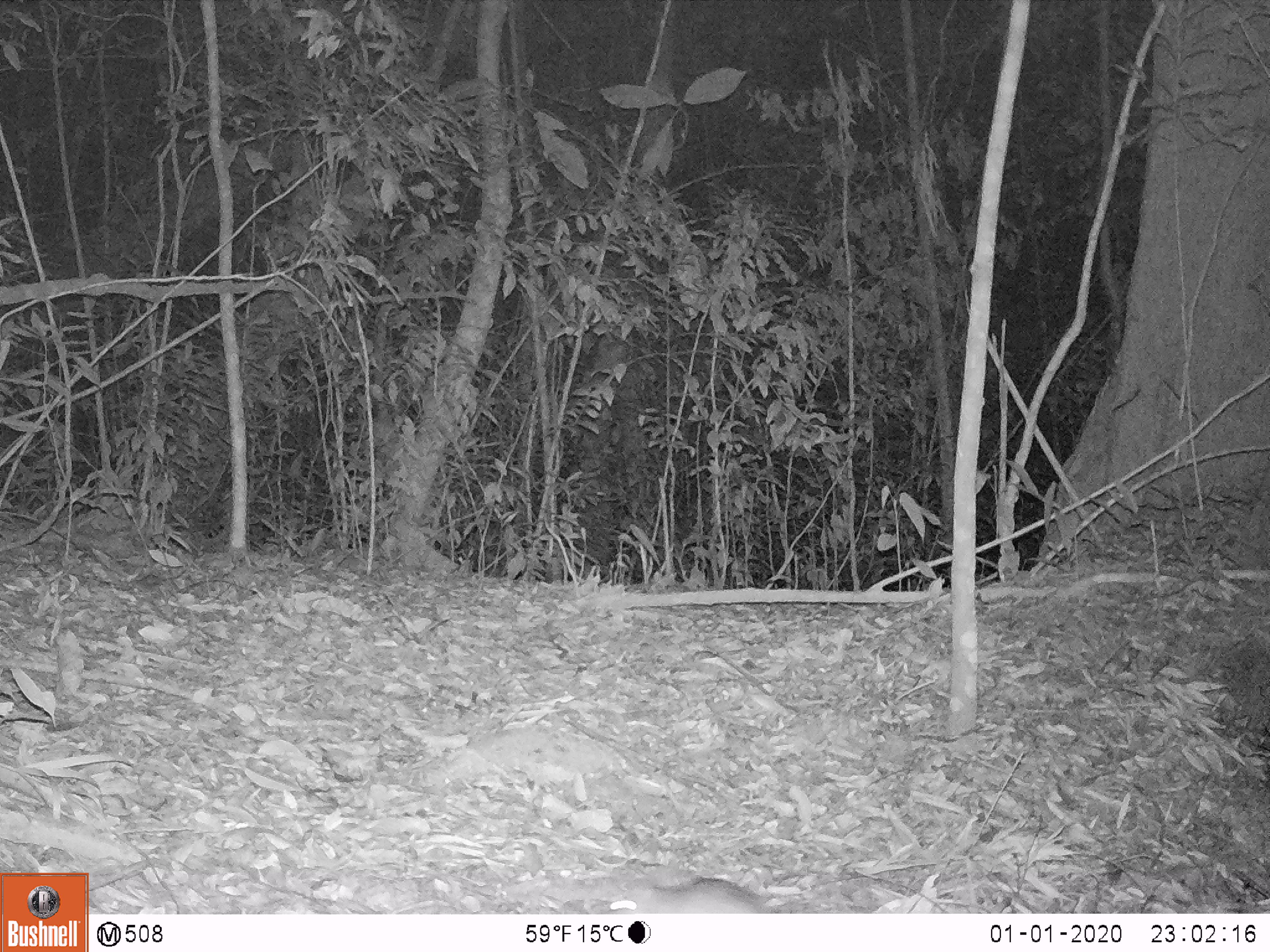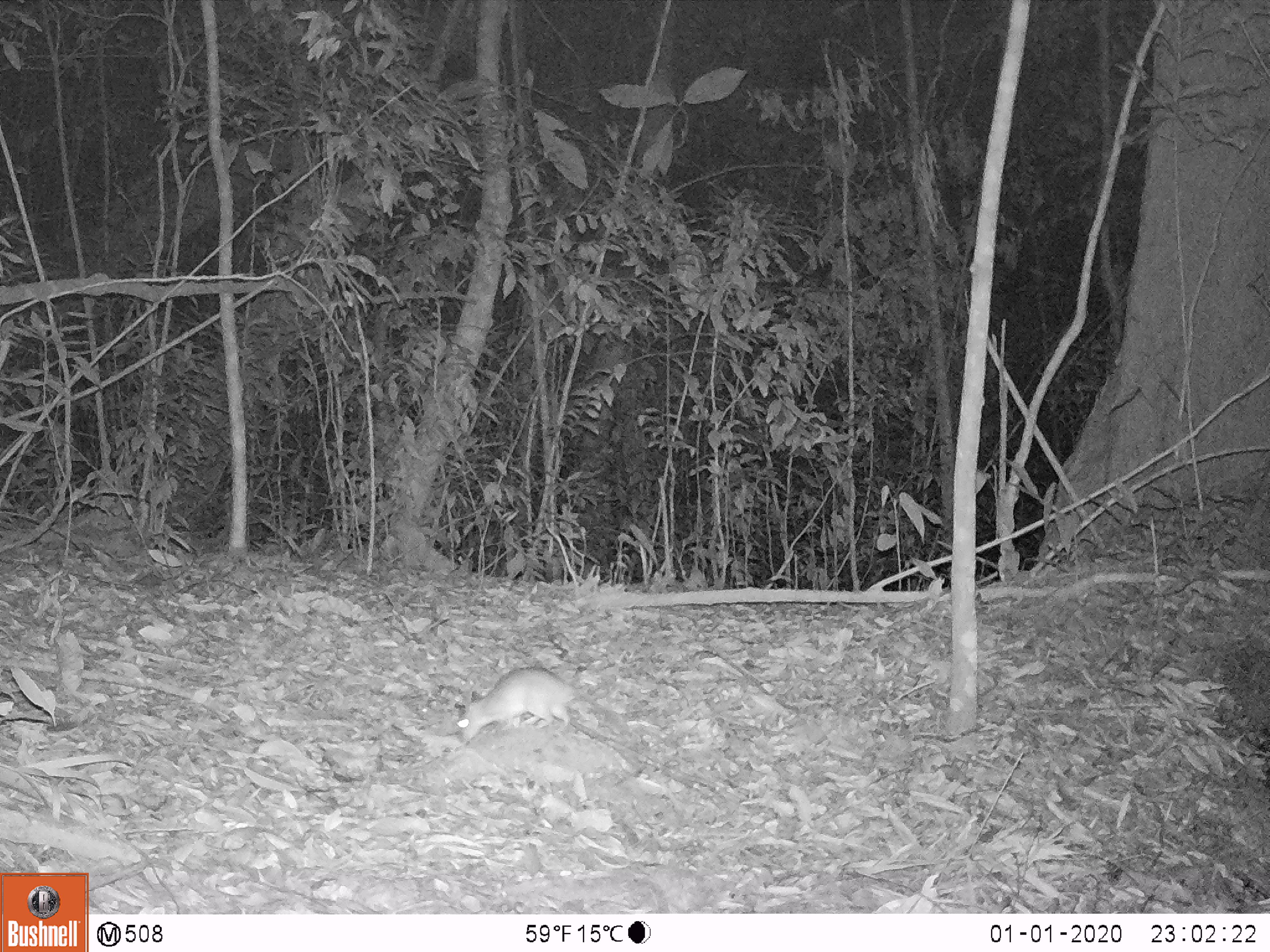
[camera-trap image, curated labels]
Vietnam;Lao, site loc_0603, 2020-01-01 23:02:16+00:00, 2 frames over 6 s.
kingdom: Animalia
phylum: Chordata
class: Mammalia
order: Rodentia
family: Muridae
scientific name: Muridae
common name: old-world mice and rats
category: unidentified murid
Unidentified murid (old-world mice and rats) (Muridae). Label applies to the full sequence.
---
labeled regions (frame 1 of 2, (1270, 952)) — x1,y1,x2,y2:
unidentified murid: 609,878,767,913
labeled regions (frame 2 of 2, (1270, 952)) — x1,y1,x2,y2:
unidentified murid: 457,668,622,741